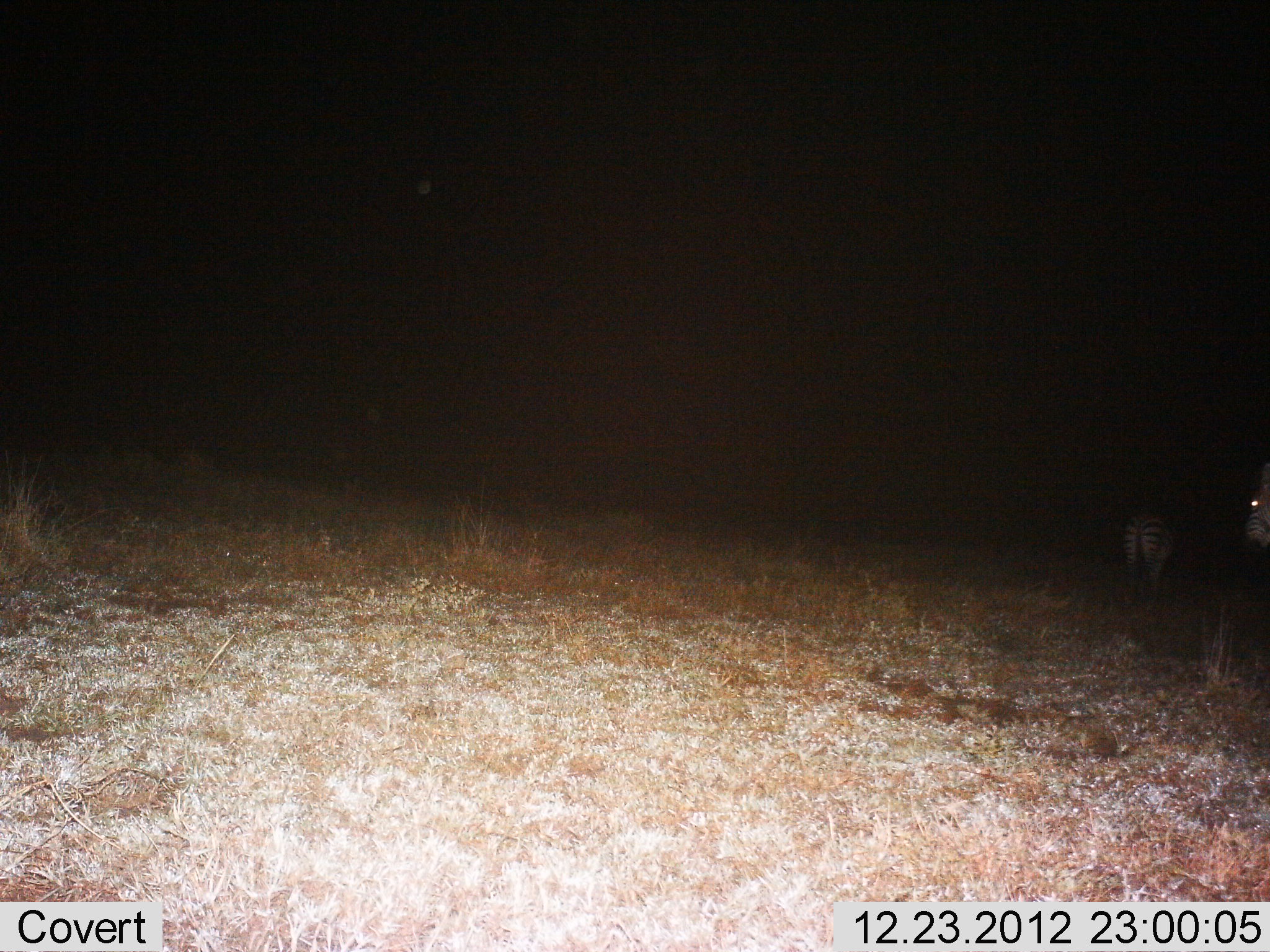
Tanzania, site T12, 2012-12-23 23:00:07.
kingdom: Animalia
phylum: Chordata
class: Mammalia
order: Perissodactyla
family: Equidae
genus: Equus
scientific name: Equus quagga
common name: plains zebra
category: zebra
Zebra (plains zebra) (Equus quagga), count 2. Behavior (volunteer vote fractions): standing 90%, resting 0%, moving 10%, interacting 0%. Young present (vote fraction): 0%. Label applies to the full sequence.